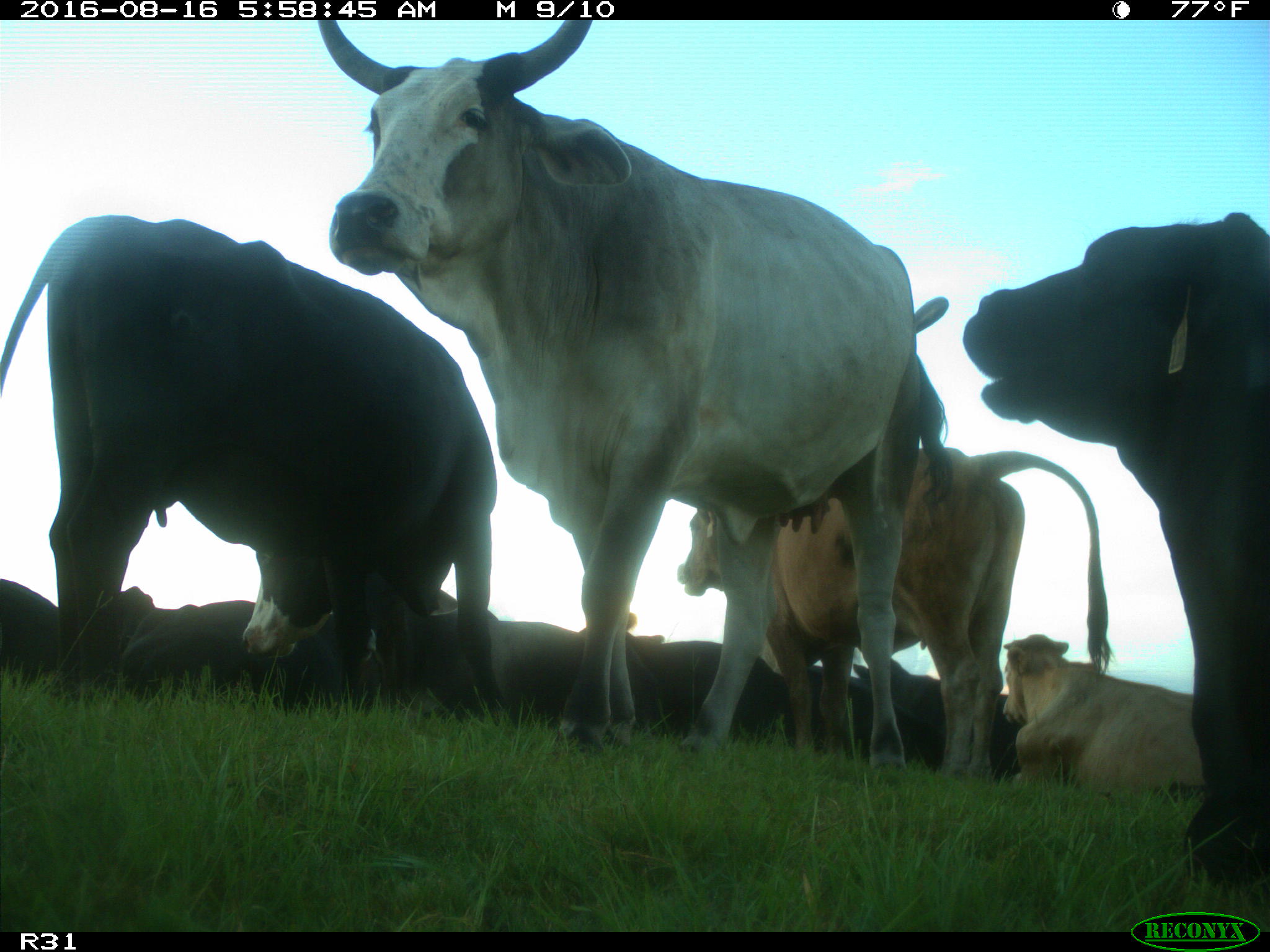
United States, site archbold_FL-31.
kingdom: Animalia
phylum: Chordata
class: Mammalia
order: Artiodactyla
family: Bovidae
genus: Bos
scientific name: Bos taurus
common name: domestic cow